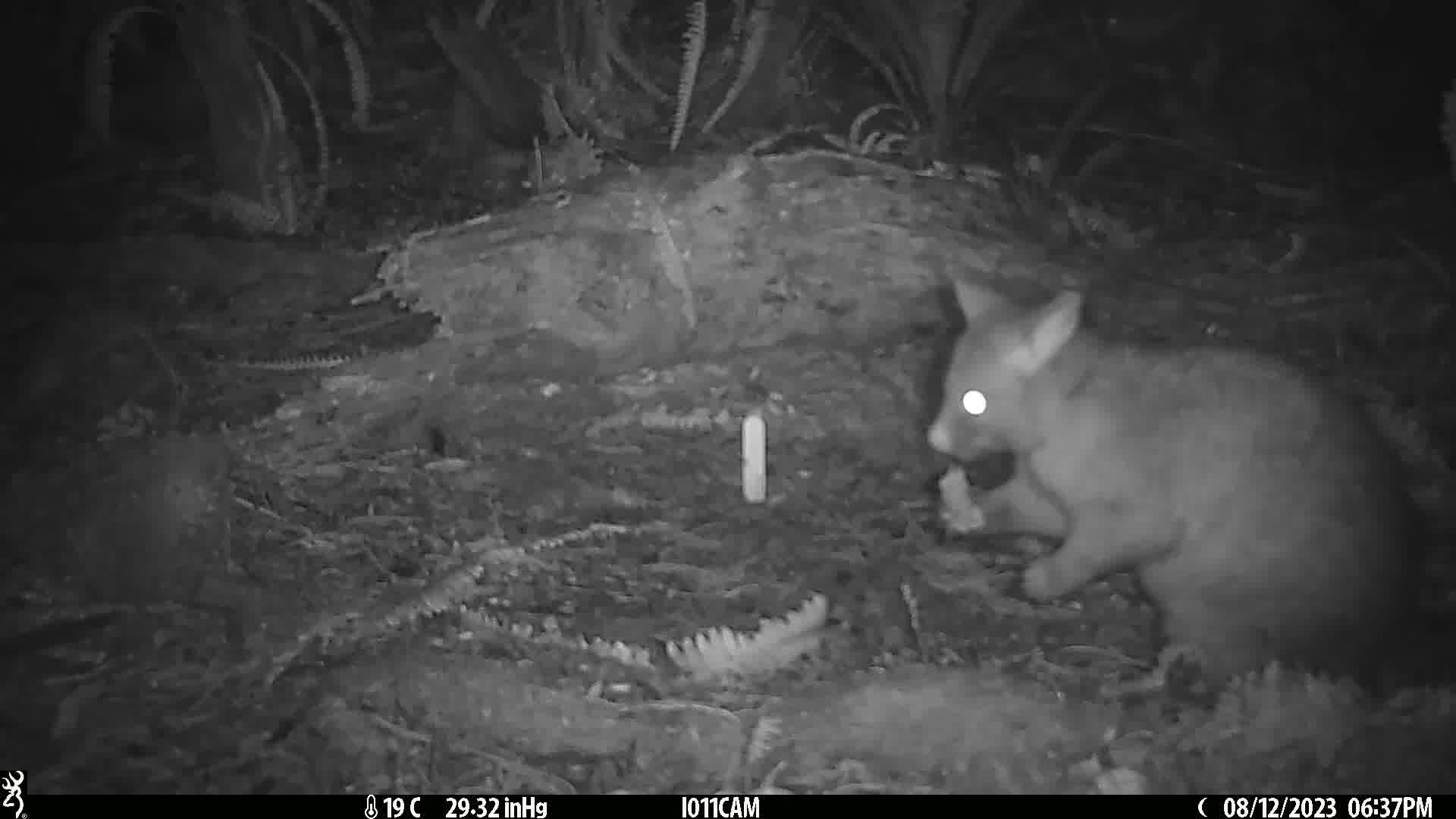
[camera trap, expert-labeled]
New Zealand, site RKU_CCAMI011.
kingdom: Animalia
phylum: Chordata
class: Mammalia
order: Diprotodontia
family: Phalangeridae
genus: Trichosurus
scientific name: Trichosurus vulpecula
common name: common brushtail possum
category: possum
Possum (common brushtail possum) (Trichosurus vulpecula).